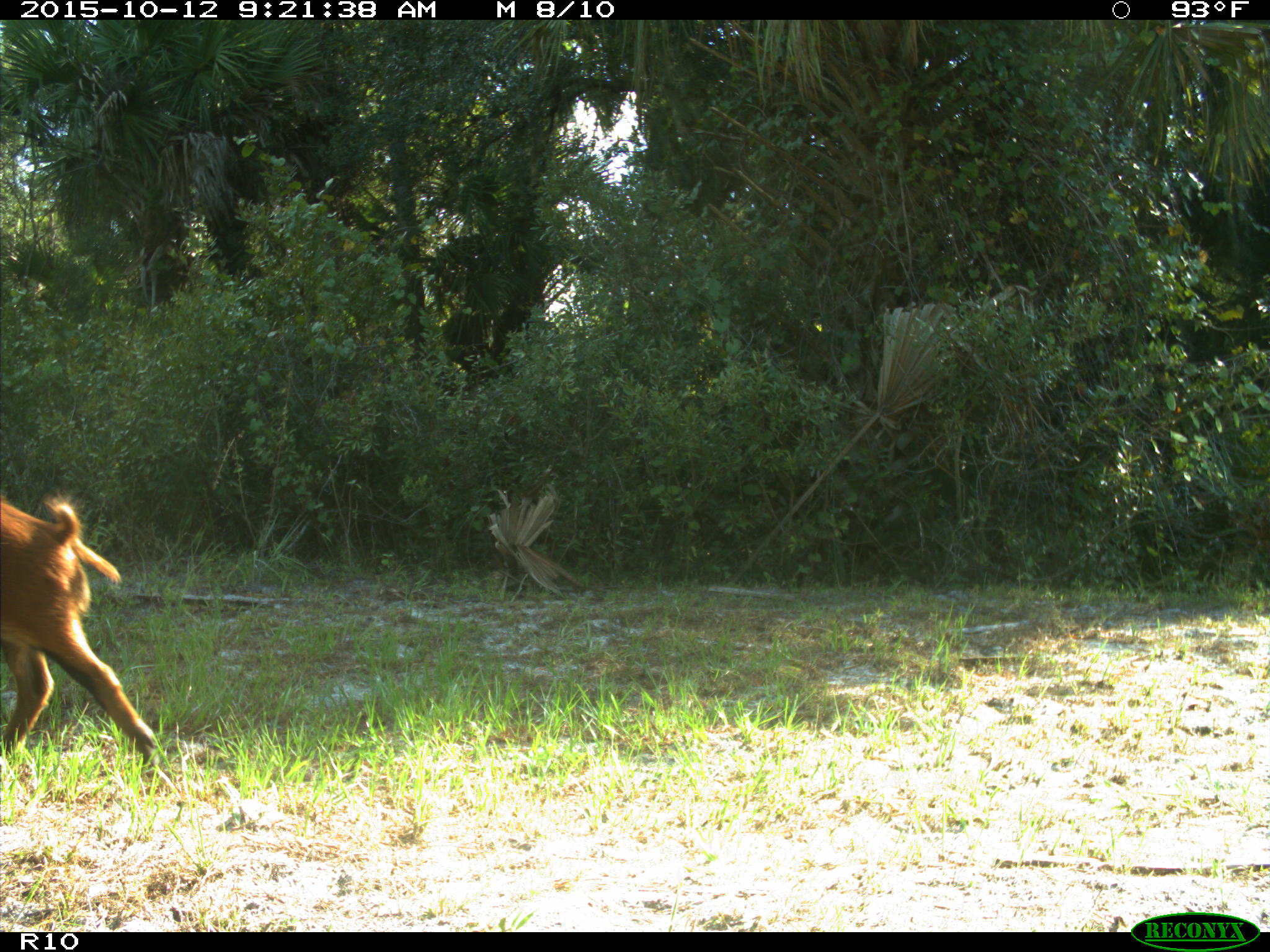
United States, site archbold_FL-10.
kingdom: Animalia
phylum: Chordata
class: Mammalia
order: Artiodactyla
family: Suidae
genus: Sus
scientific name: Sus scrofa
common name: wild boar